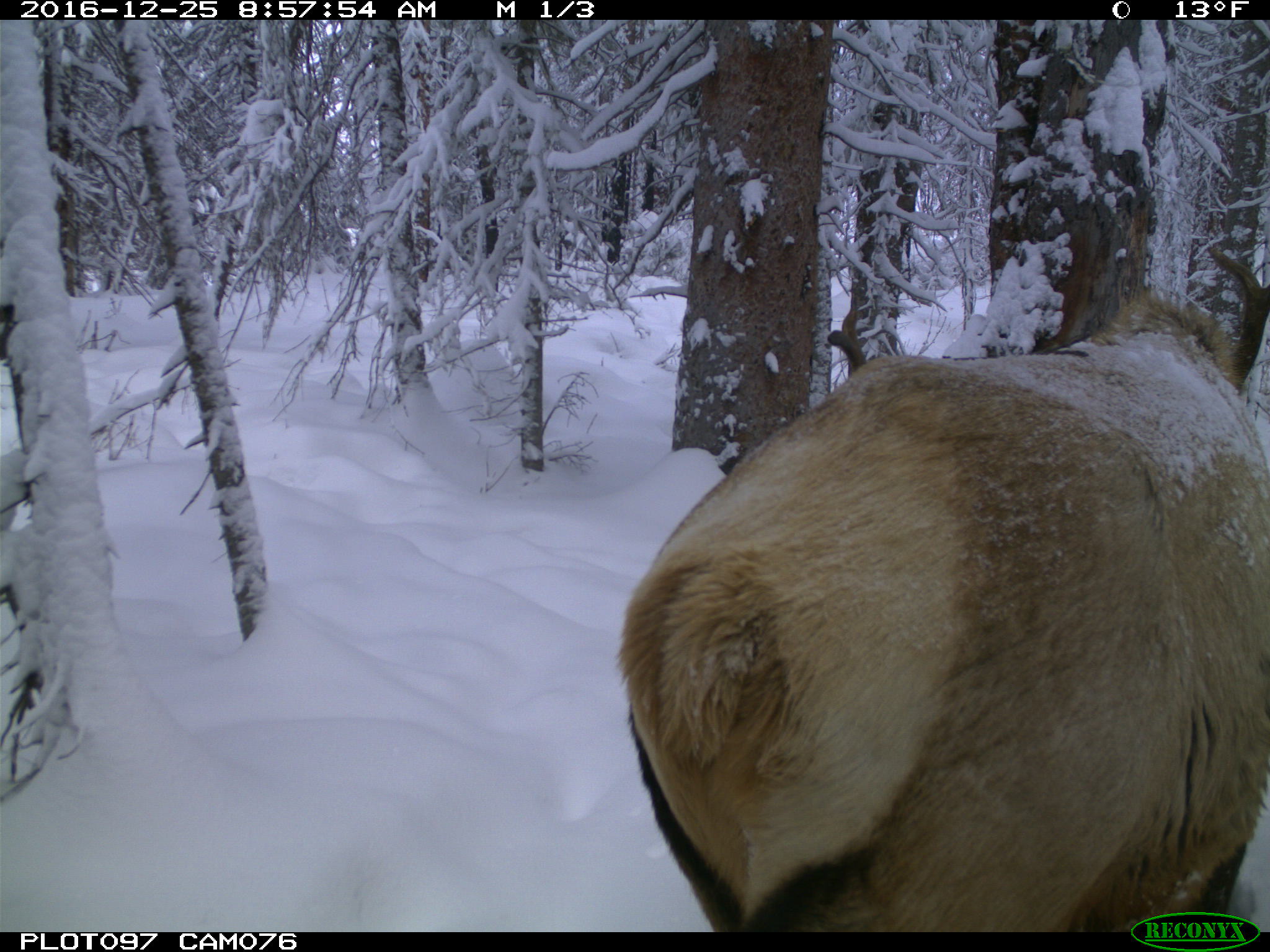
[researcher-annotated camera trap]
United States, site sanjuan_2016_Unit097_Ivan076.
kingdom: Animalia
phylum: Chordata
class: Mammalia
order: Artiodactyla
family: Cervidae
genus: Cervus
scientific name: Cervus elaphus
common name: red deer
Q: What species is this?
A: Cervus elaphus (red deer).